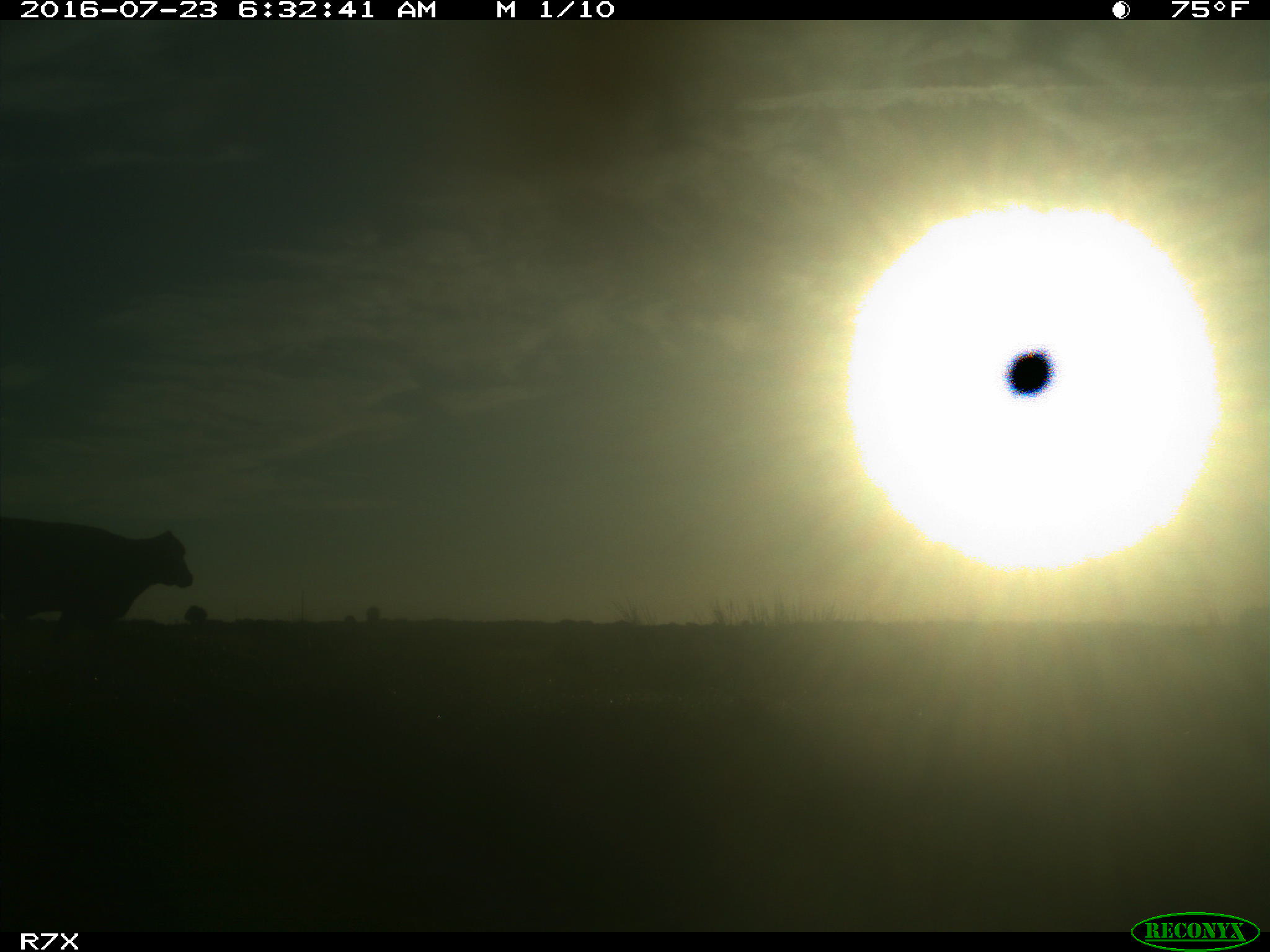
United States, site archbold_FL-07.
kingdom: Animalia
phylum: Chordata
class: Mammalia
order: Artiodactyla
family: Bovidae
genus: Bos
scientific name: Bos taurus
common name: domestic cow